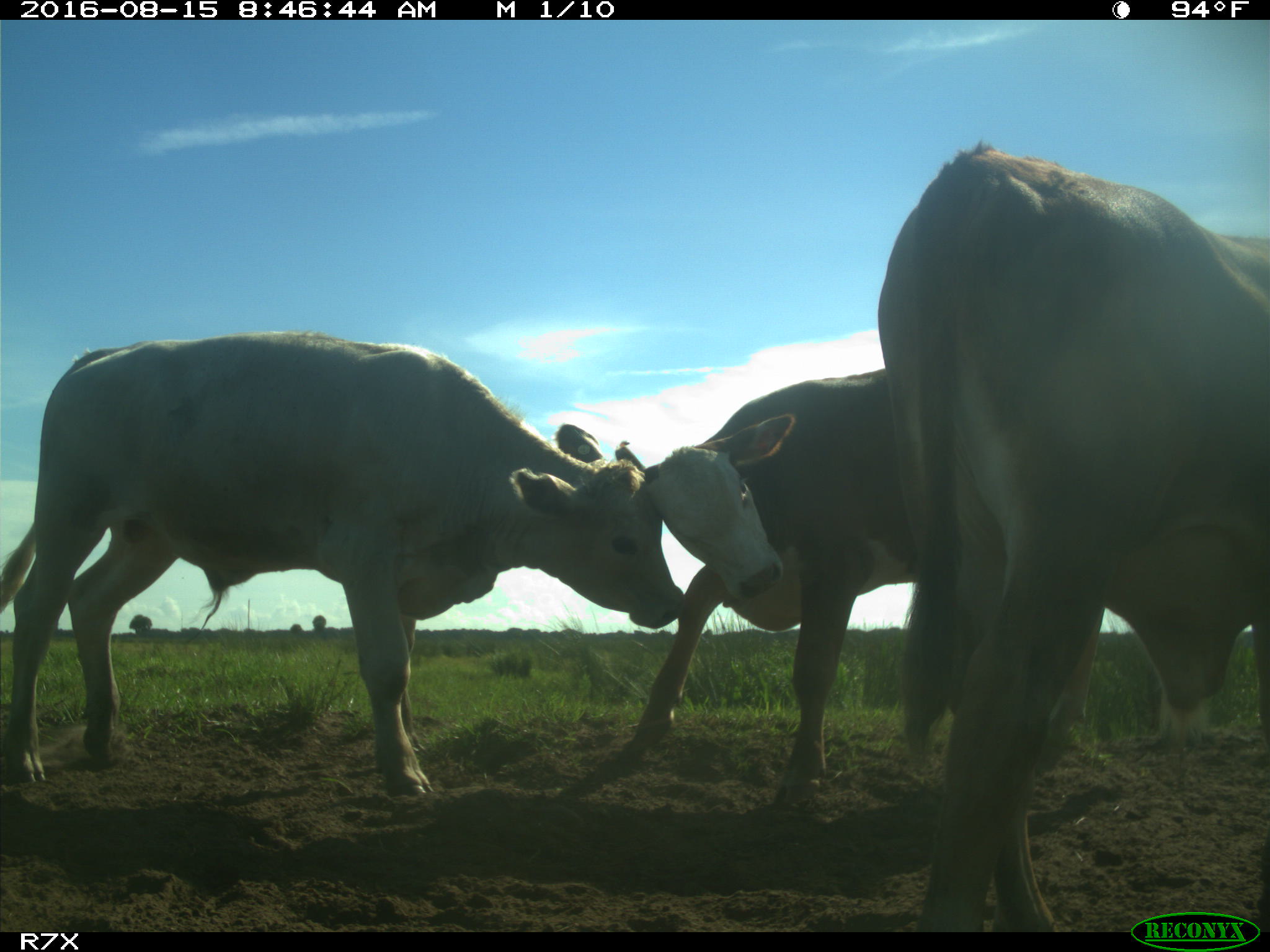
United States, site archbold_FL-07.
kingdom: Animalia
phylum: Chordata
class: Mammalia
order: Artiodactyla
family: Bovidae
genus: Bos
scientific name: Bos taurus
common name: domestic cow